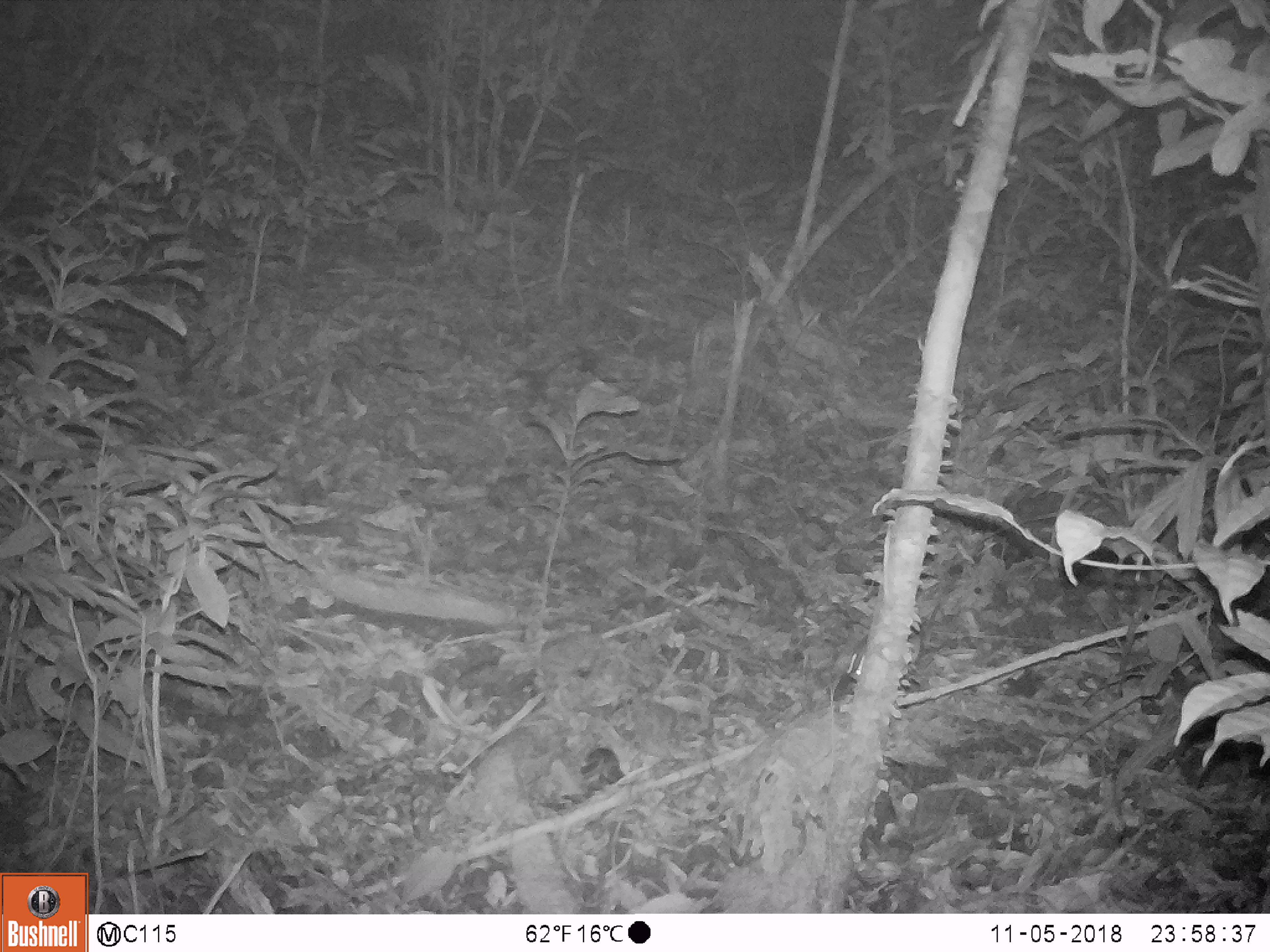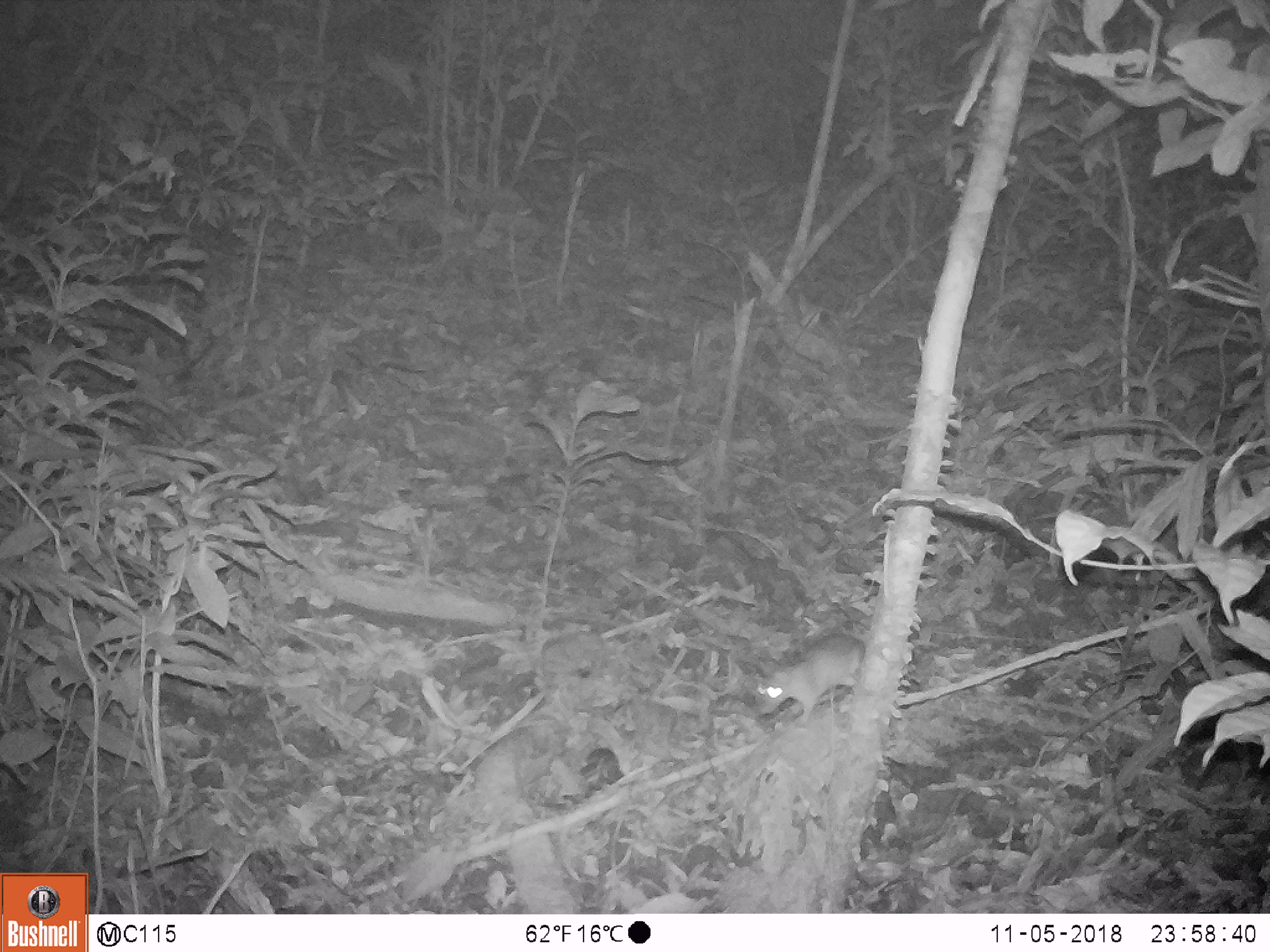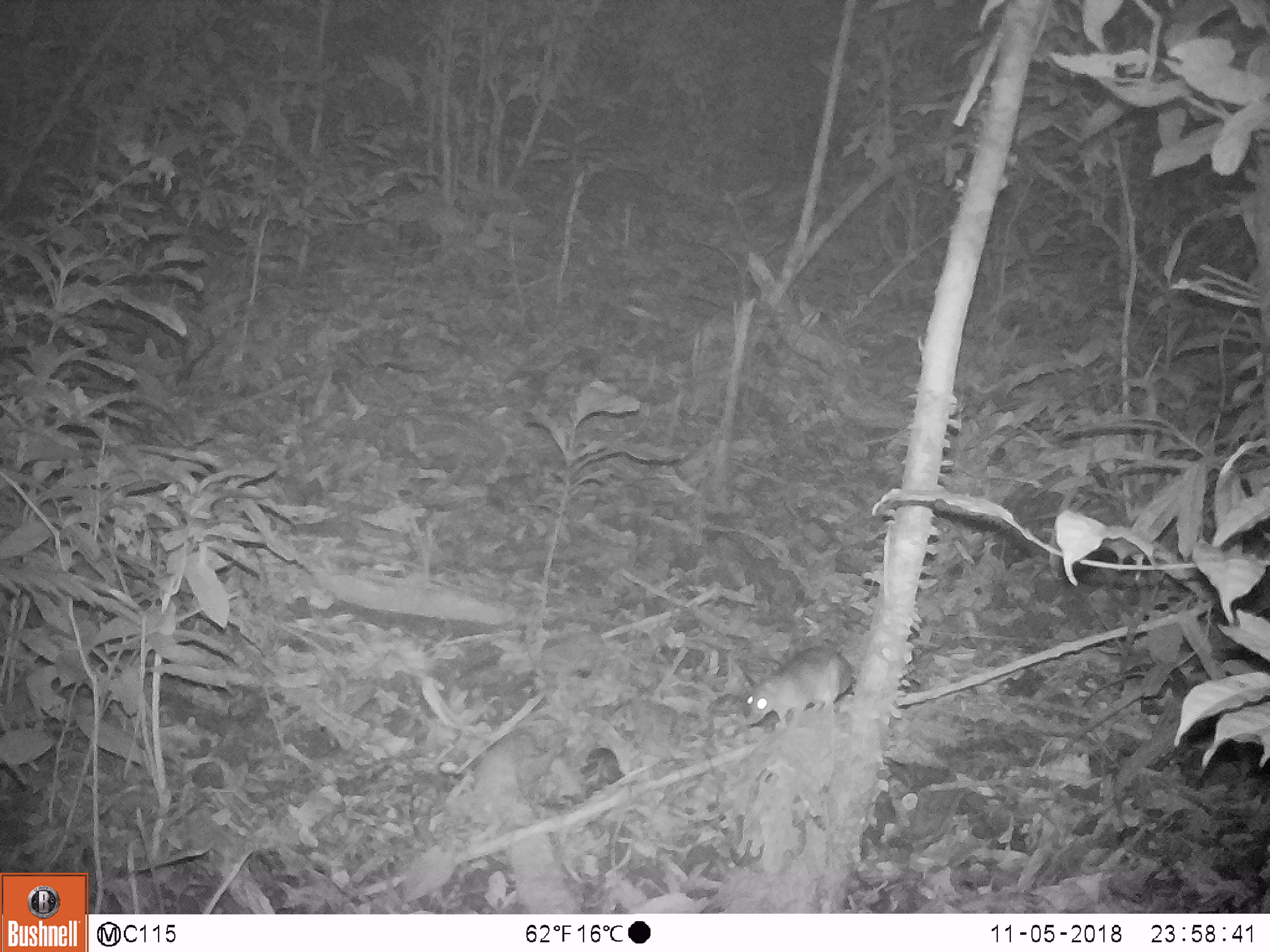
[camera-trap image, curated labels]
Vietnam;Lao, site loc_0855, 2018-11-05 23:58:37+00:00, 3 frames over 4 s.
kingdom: Animalia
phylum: Chordata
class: Mammalia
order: Rodentia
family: Muridae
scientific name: Muridae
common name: old-world mice and rats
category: unidentified murid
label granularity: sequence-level